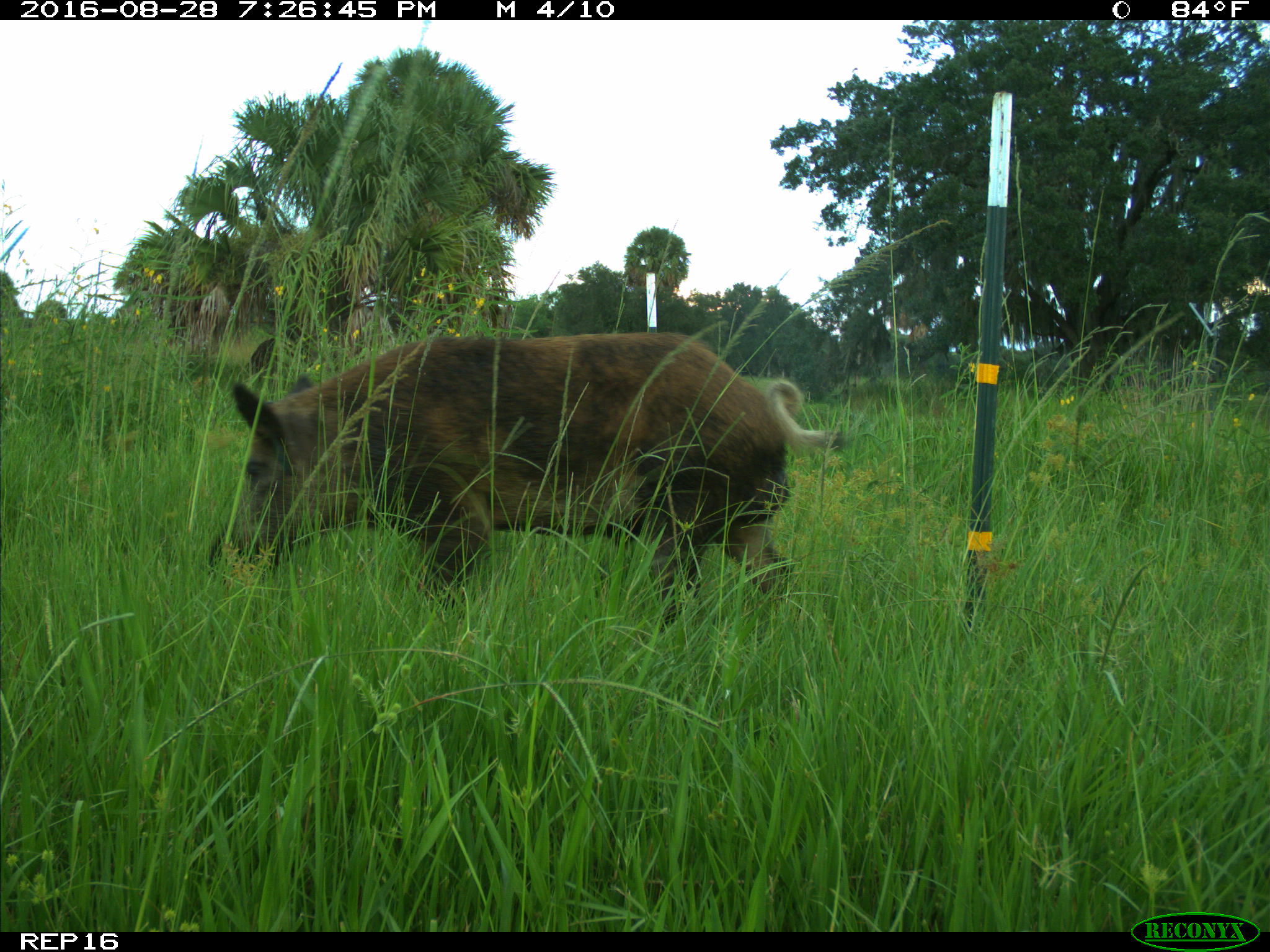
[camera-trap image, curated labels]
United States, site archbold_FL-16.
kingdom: Animalia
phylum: Chordata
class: Mammalia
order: Artiodactyla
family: Suidae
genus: Sus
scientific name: Sus scrofa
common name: wild boar